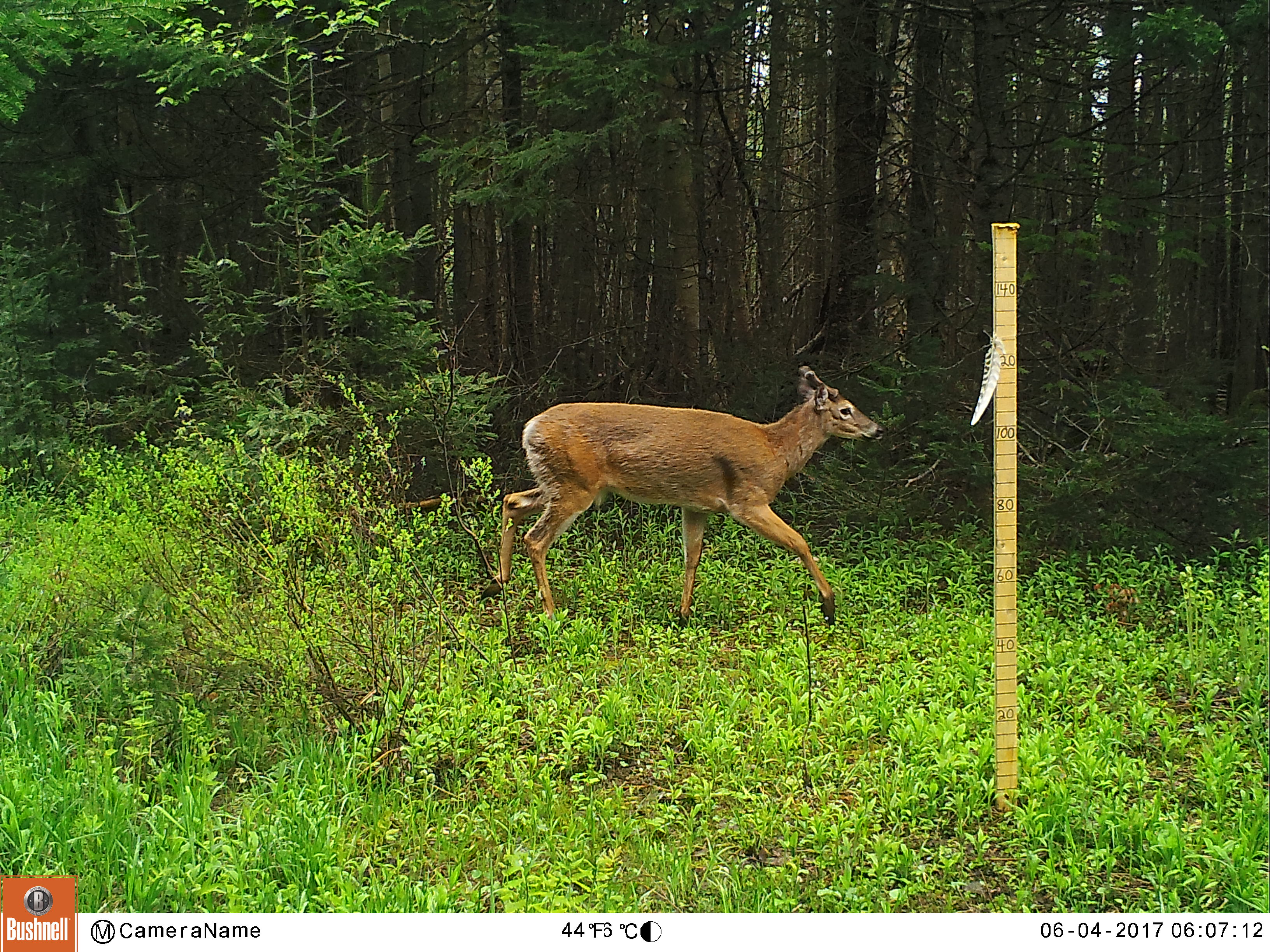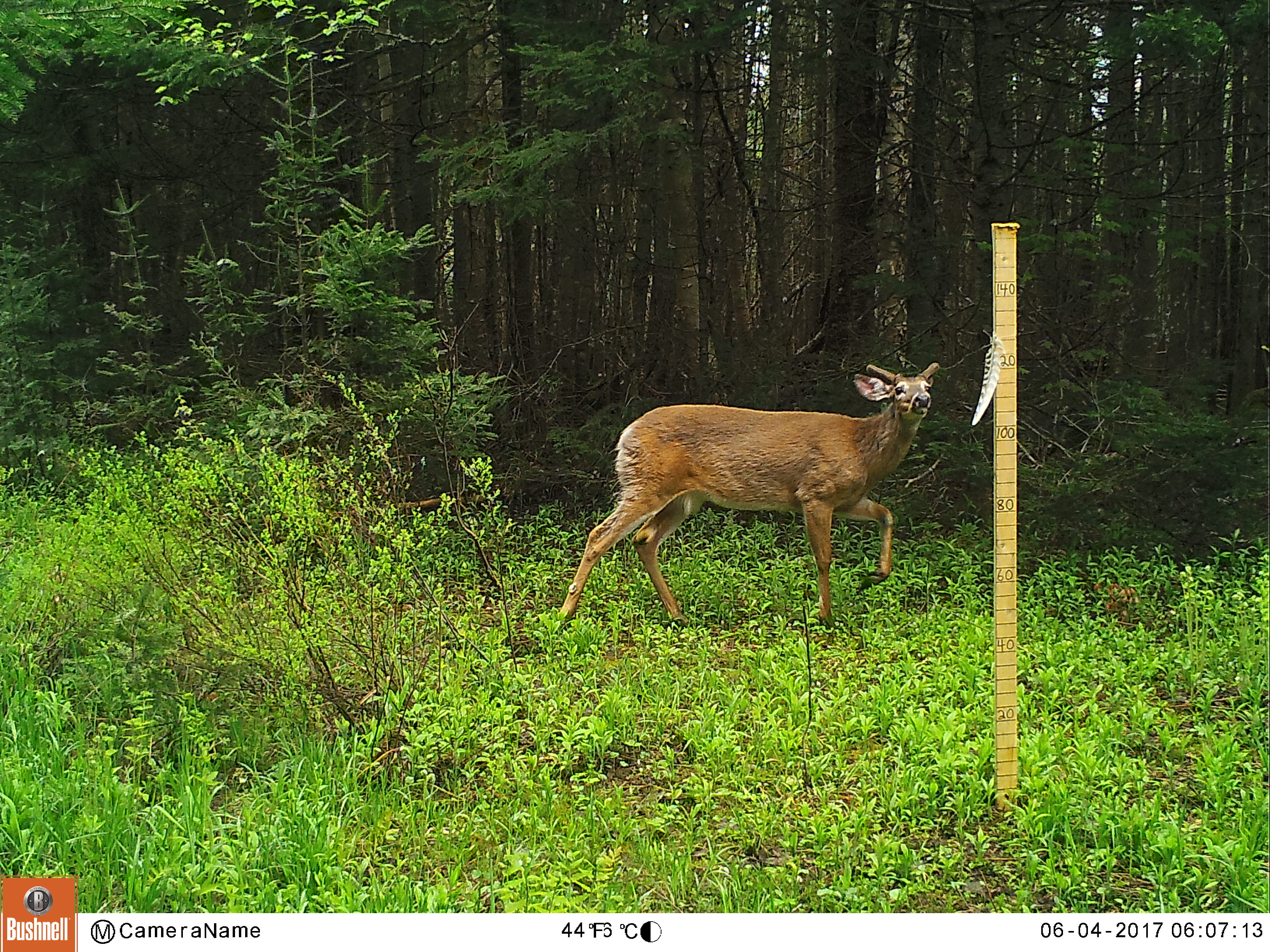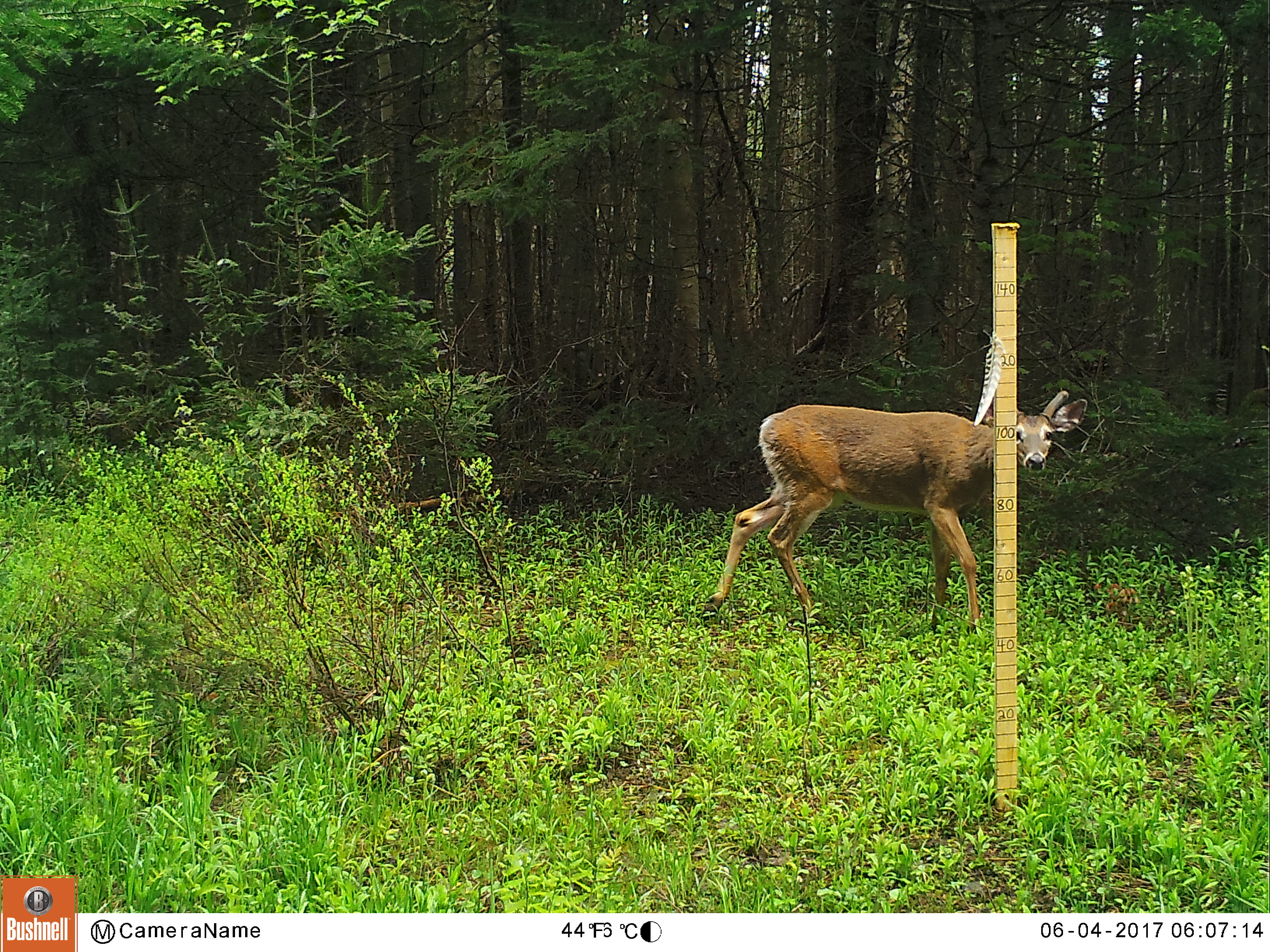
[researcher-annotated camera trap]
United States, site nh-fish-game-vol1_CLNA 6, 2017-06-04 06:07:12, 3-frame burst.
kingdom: Animalia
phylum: Chordata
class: Mammalia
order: Artiodactyla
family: Cervidae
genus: Odocoileus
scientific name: Odocoileus virginianus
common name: white-tailed deer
White-tailed deer (Odocoileus virginianus).